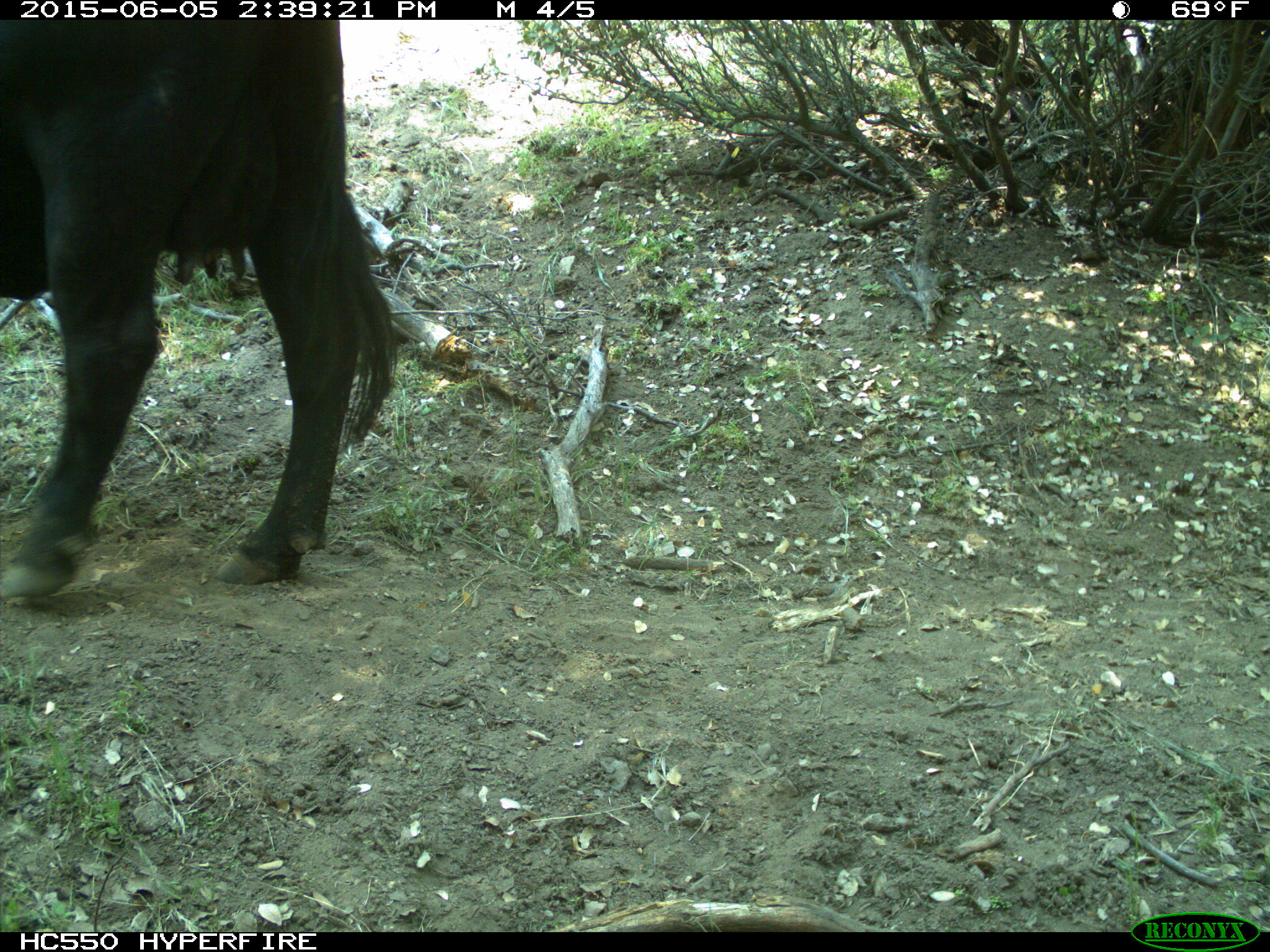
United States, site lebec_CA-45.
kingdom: Animalia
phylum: Chordata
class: Mammalia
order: Artiodactyla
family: Bovidae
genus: Bos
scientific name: Bos taurus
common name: domestic cow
Bos taurus (domestic cow).